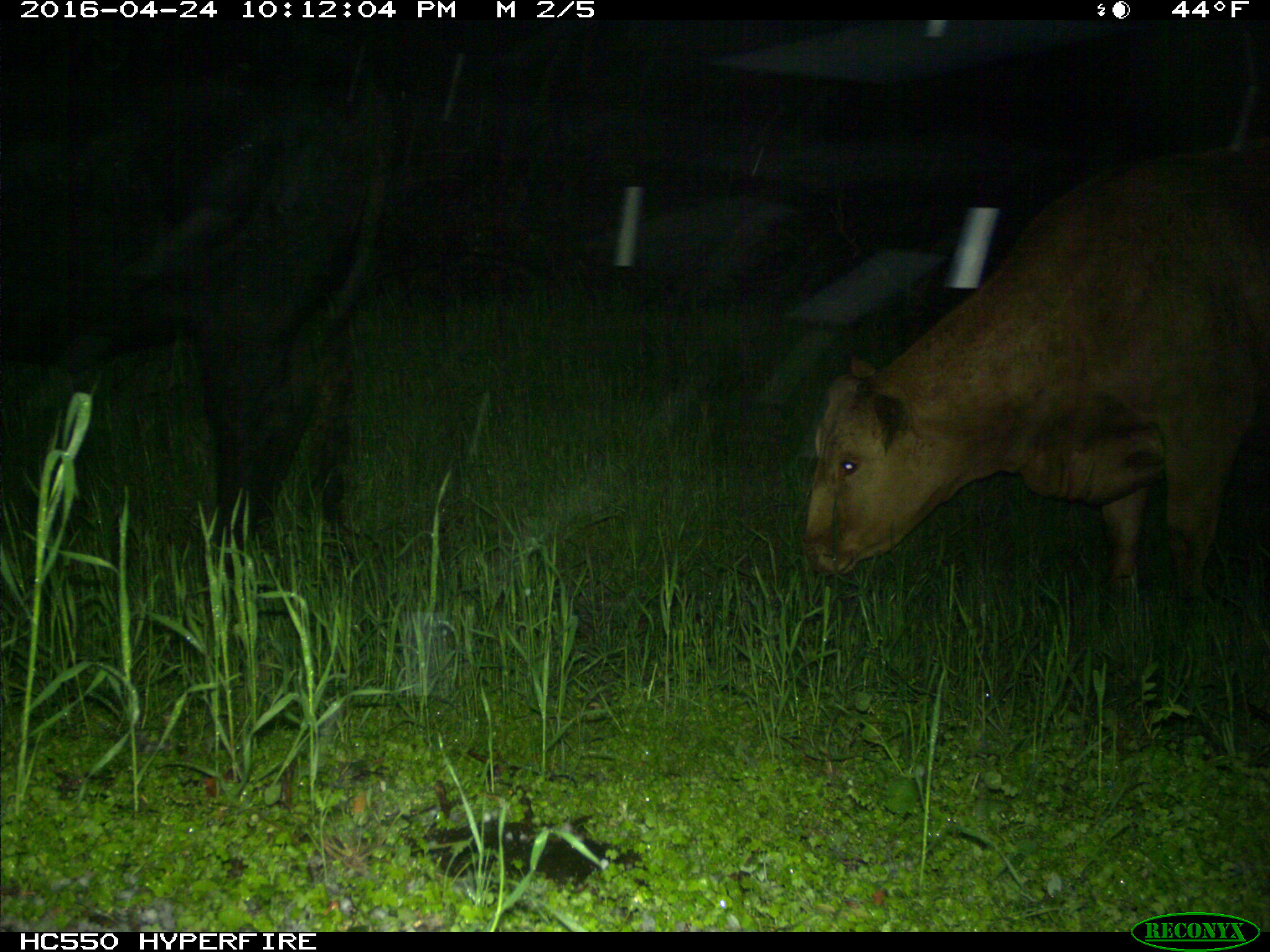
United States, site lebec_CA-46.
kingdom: Animalia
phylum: Chordata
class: Mammalia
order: Artiodactyla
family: Bovidae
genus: Bos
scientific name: Bos taurus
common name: domestic cow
Bos taurus (domestic cow).